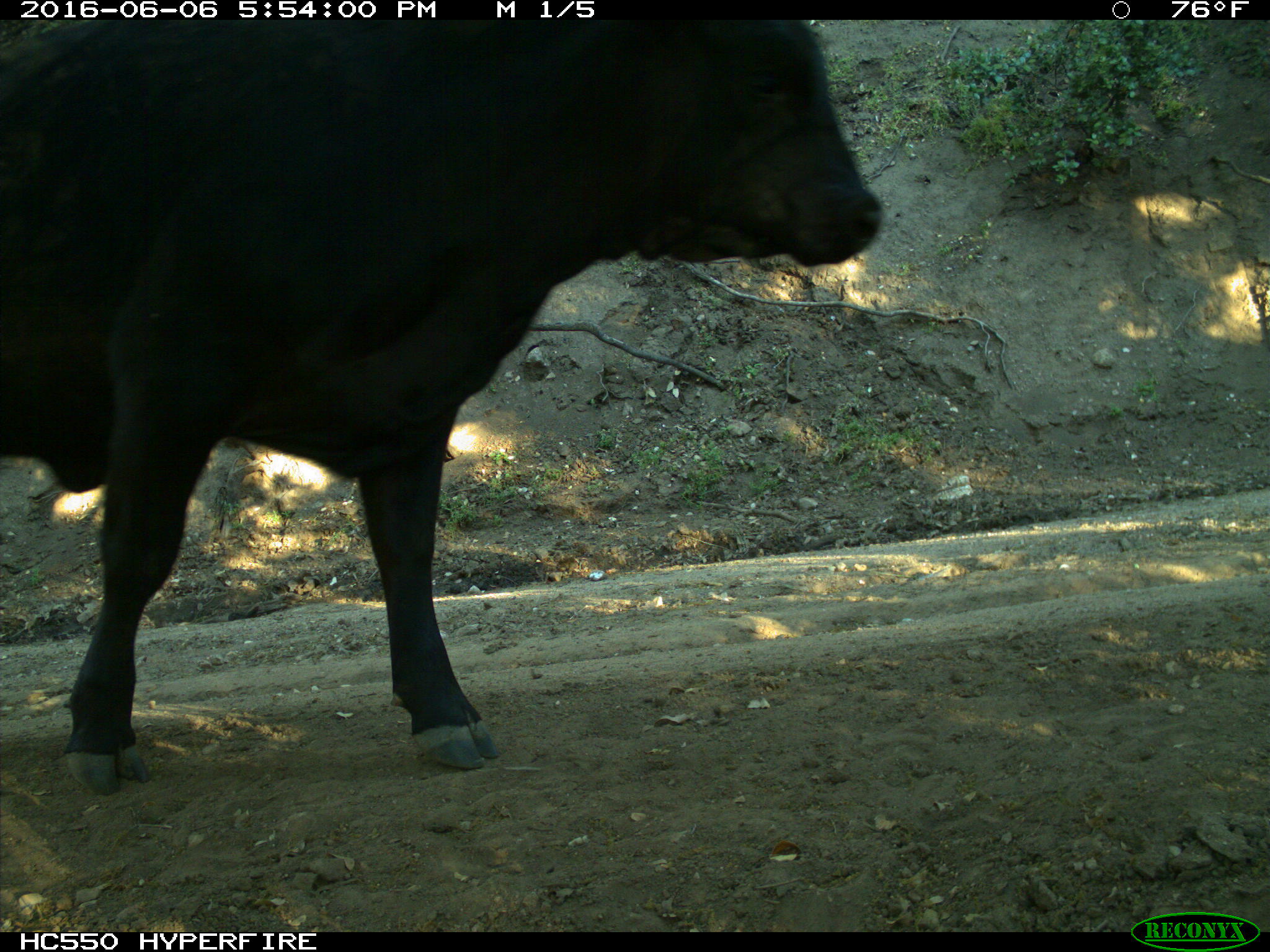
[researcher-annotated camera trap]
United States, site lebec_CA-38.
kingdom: Animalia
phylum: Chordata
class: Mammalia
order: Artiodactyla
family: Bovidae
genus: Bos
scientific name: Bos taurus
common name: domestic cow